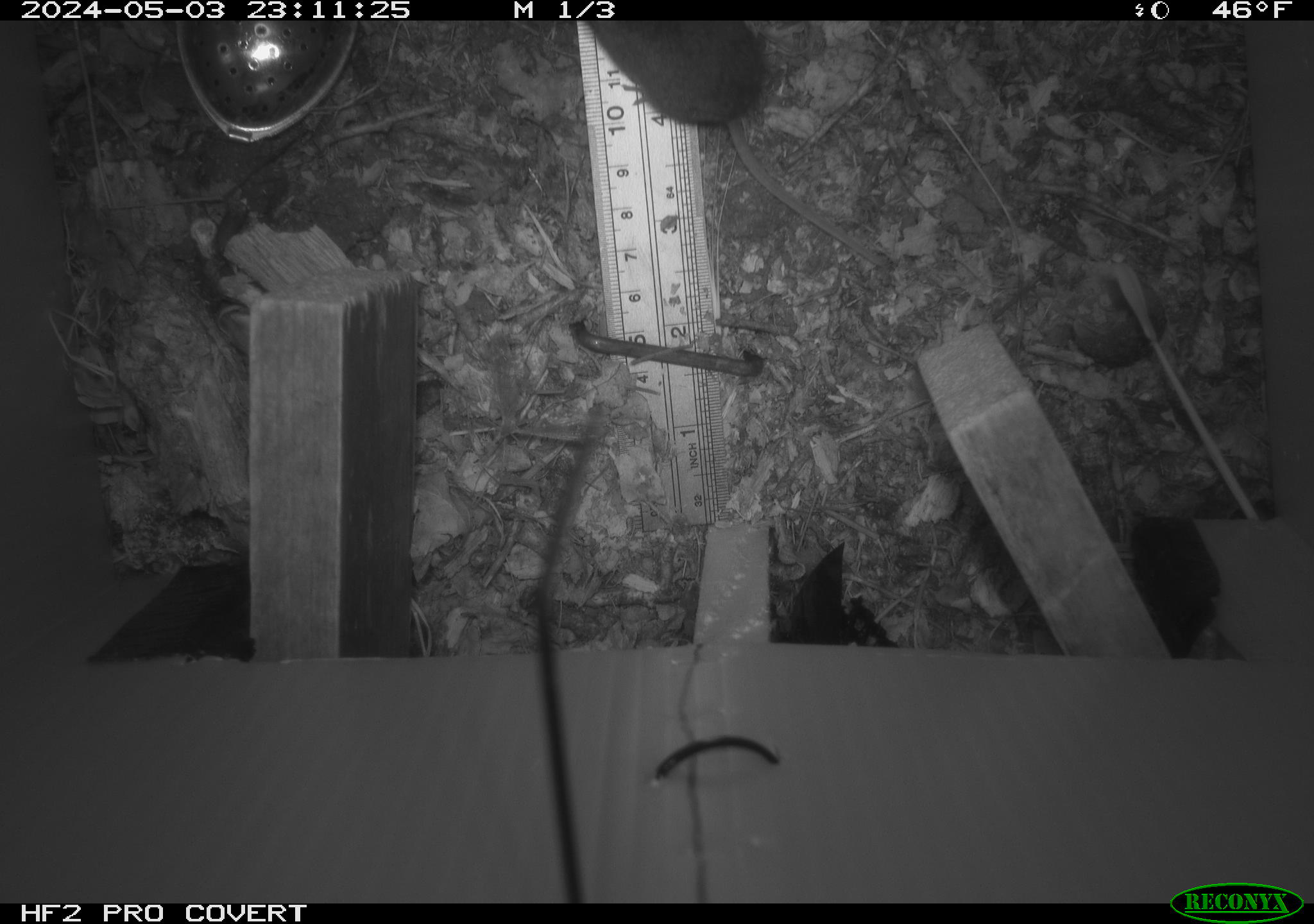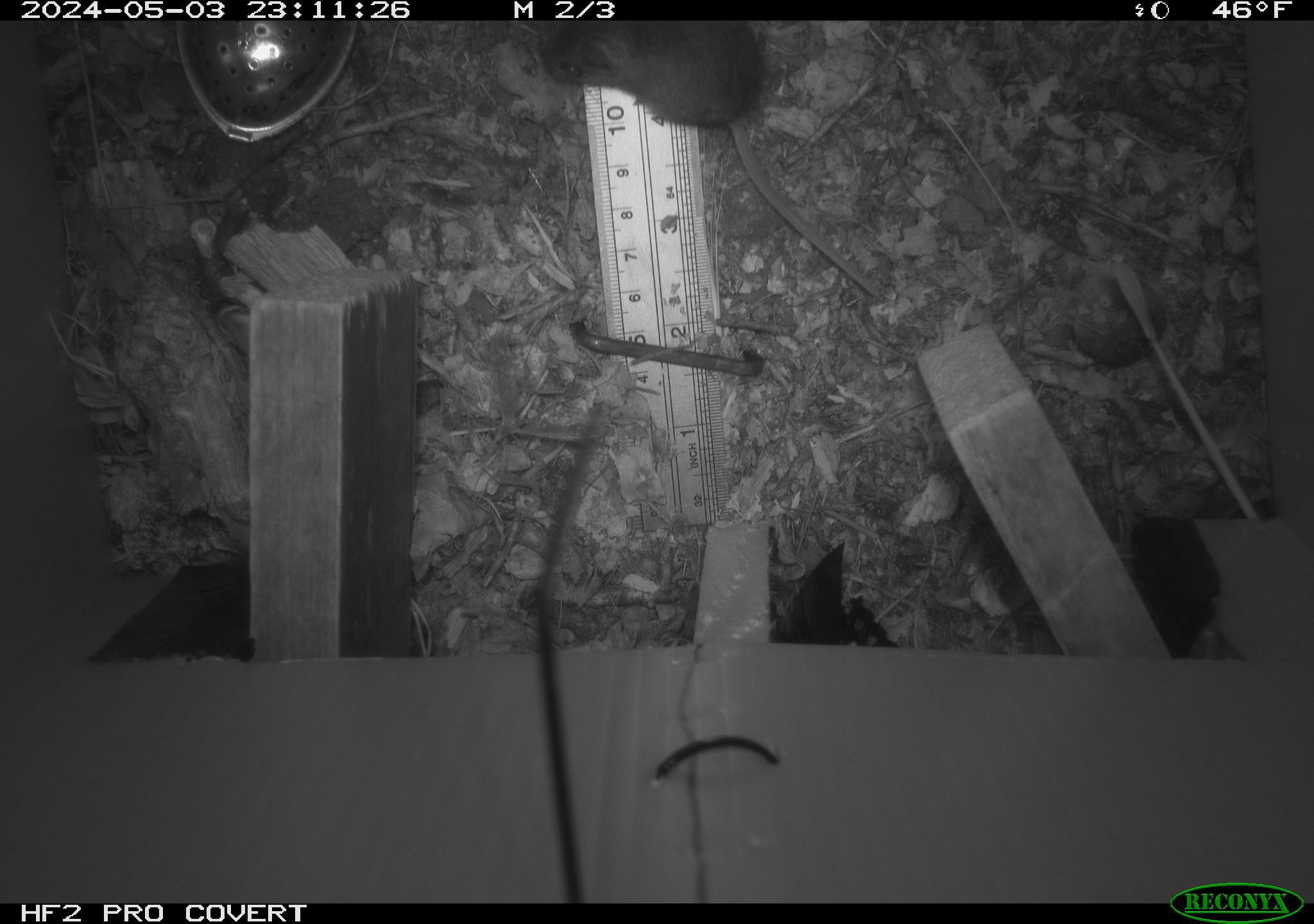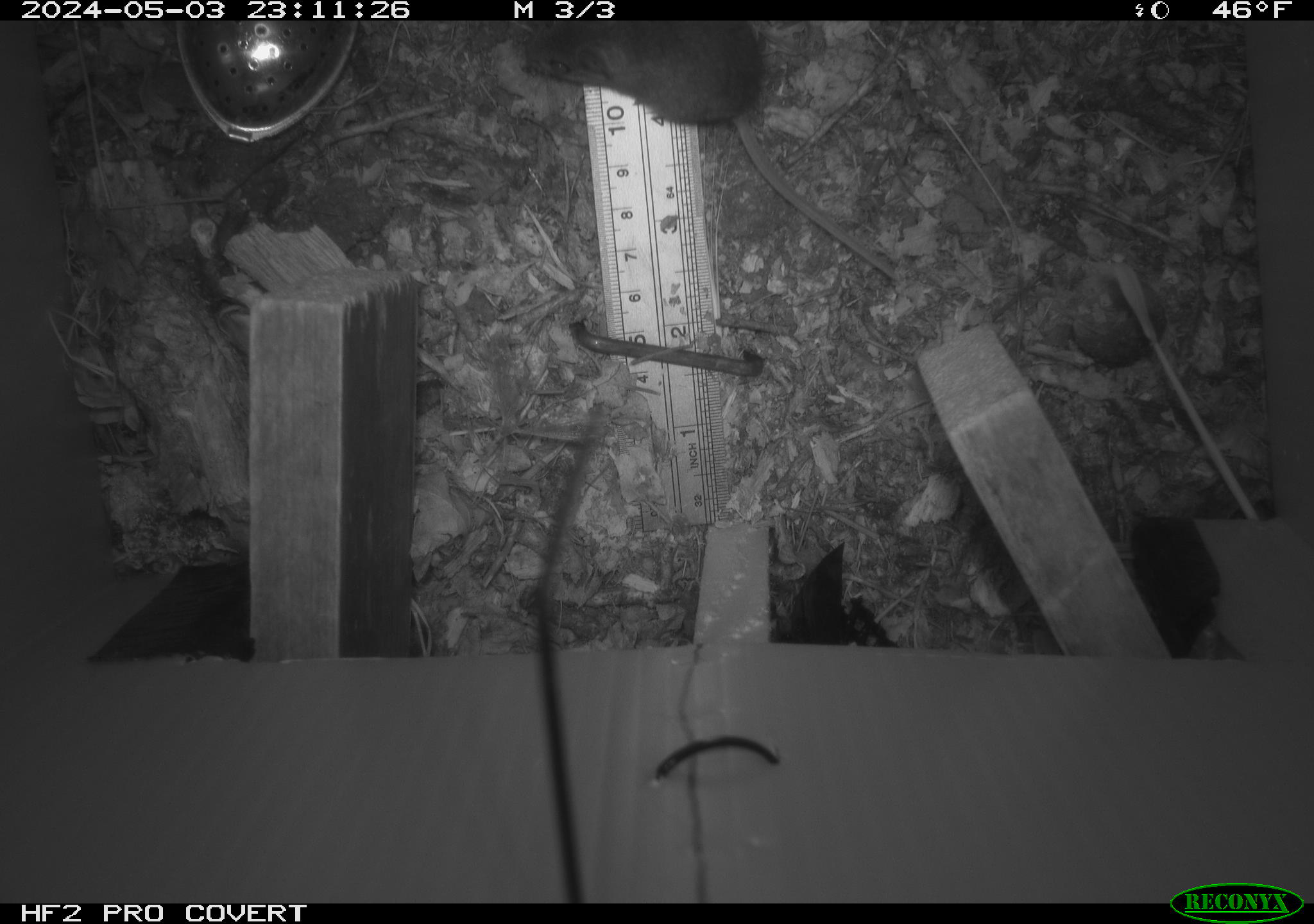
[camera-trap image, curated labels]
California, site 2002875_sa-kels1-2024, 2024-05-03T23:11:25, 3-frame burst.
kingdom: Animalia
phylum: Chordata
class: Mammalia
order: Rodentia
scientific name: Rodentia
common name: mouse species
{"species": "mouse species (Rodentia)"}